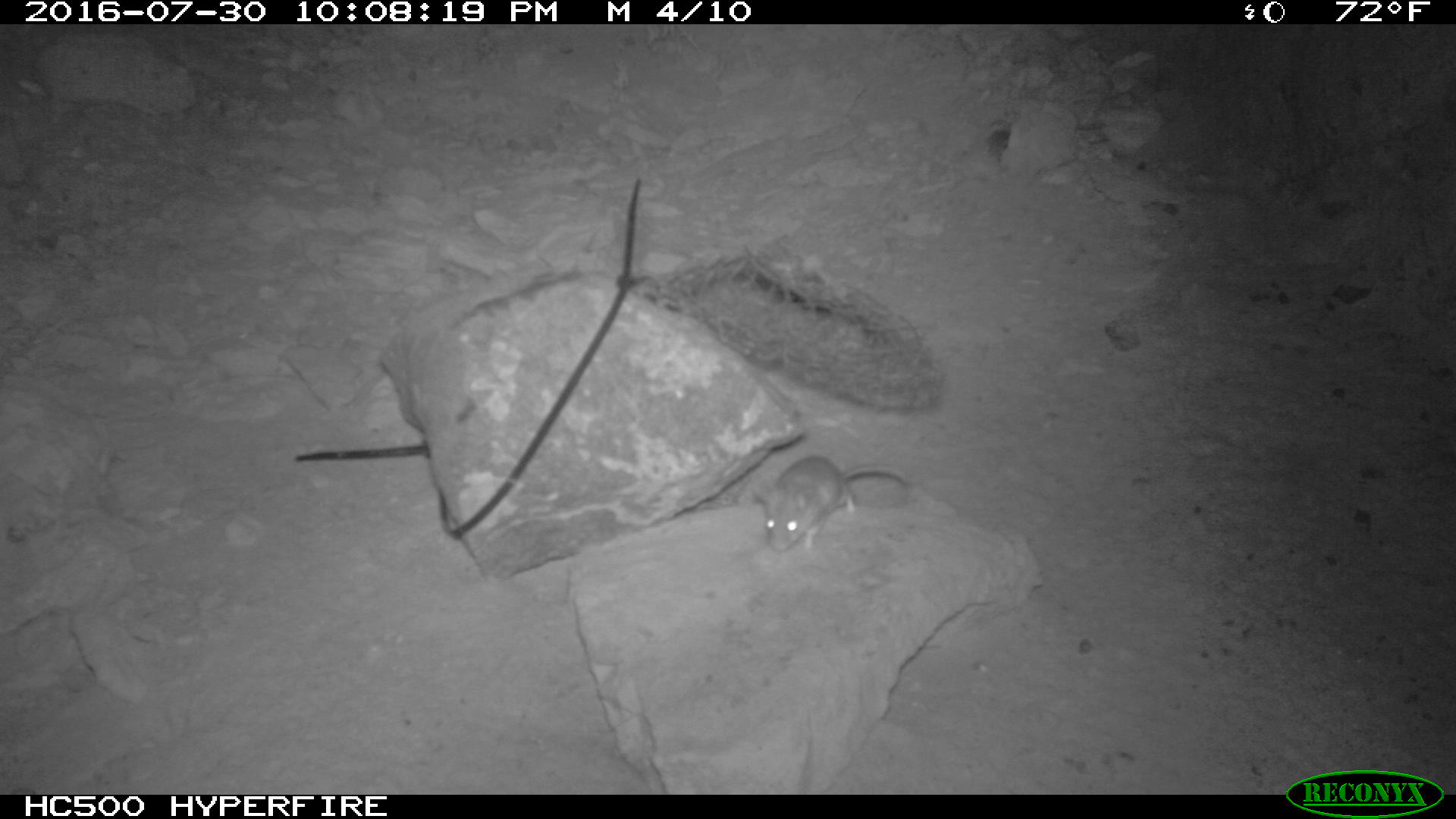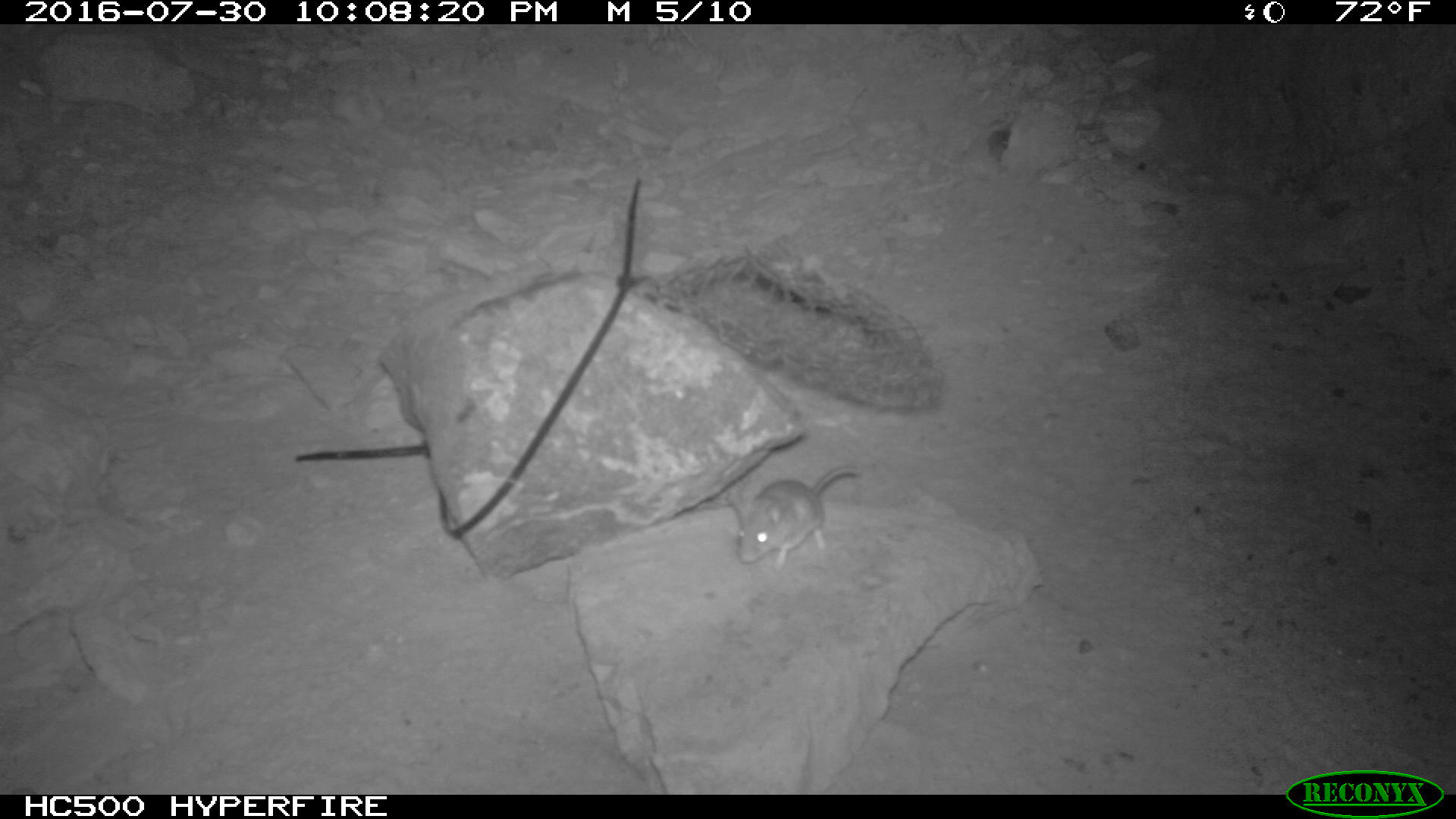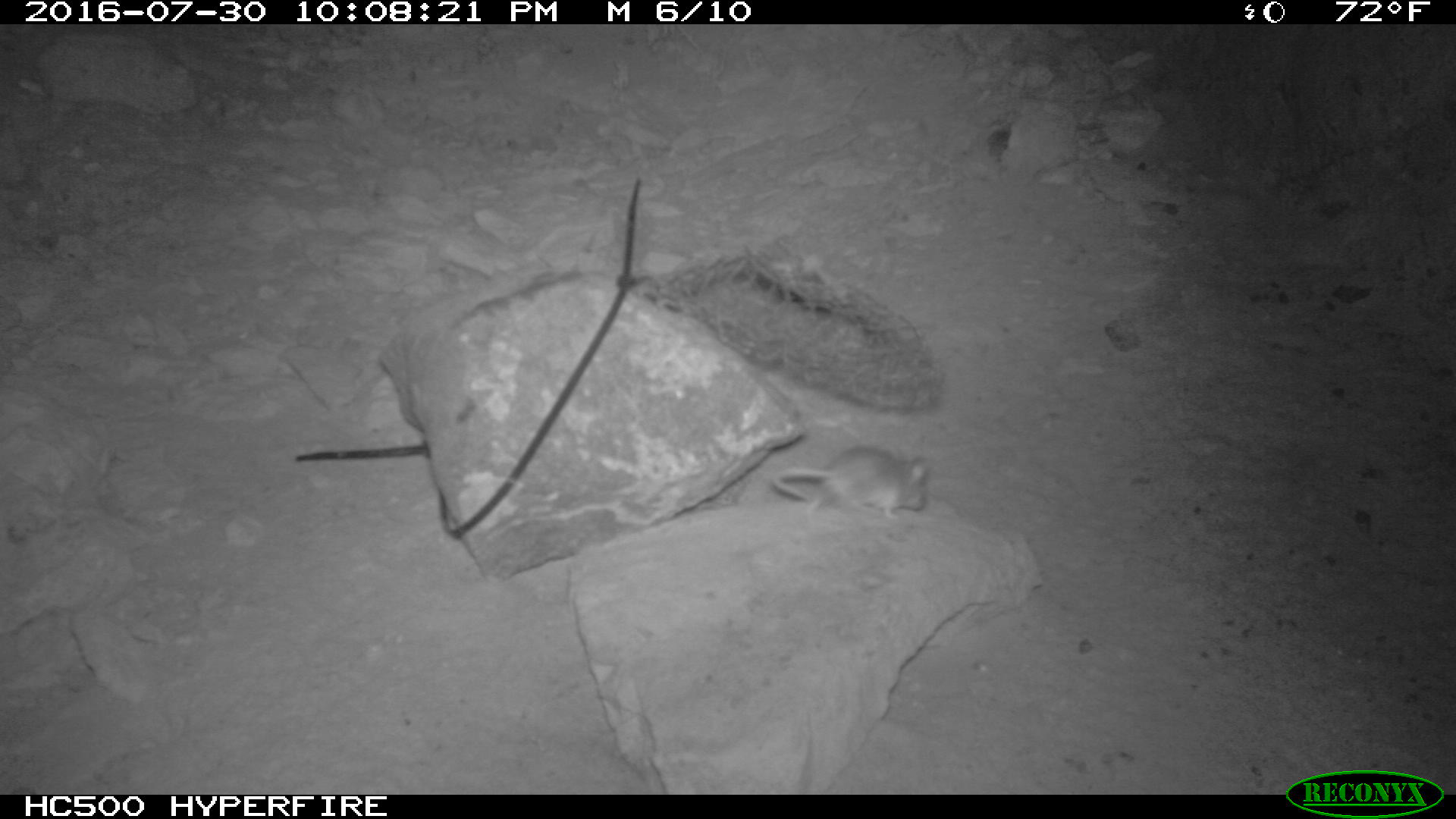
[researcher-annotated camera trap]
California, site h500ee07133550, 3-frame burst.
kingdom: Animalia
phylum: Chordata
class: Mammalia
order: Rodentia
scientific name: Rodentia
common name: rodent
Rodent (Rodentia).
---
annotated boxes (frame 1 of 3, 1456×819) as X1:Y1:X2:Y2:
rodent: 754:455:914:554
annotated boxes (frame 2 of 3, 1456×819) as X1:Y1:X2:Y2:
rodent: 732:464:860:572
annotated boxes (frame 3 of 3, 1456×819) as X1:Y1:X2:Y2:
rodent: 774:445:930:524